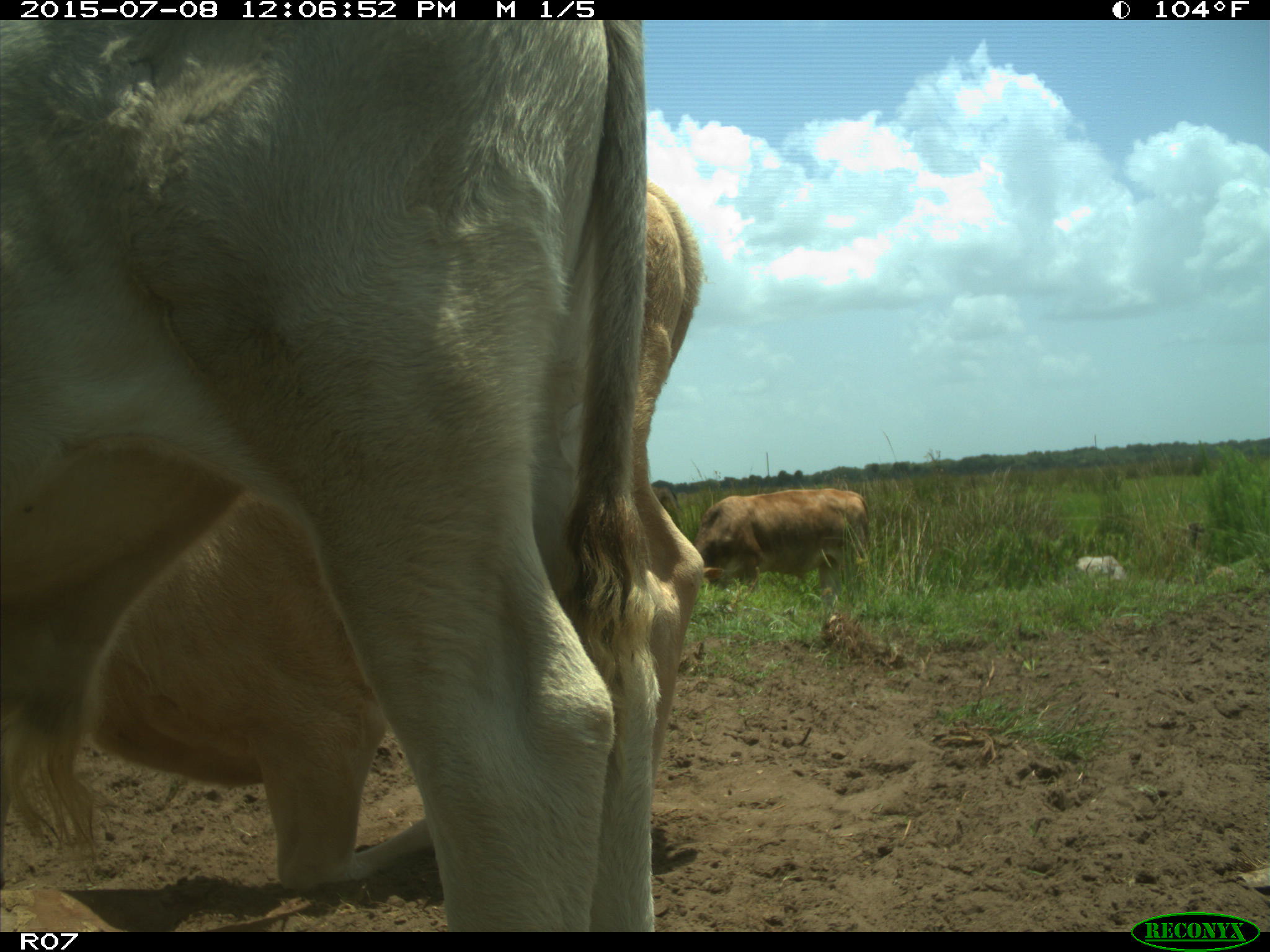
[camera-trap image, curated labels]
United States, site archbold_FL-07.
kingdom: Animalia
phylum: Chordata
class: Mammalia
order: Artiodactyla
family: Bovidae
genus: Bos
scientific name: Bos taurus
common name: domestic cow